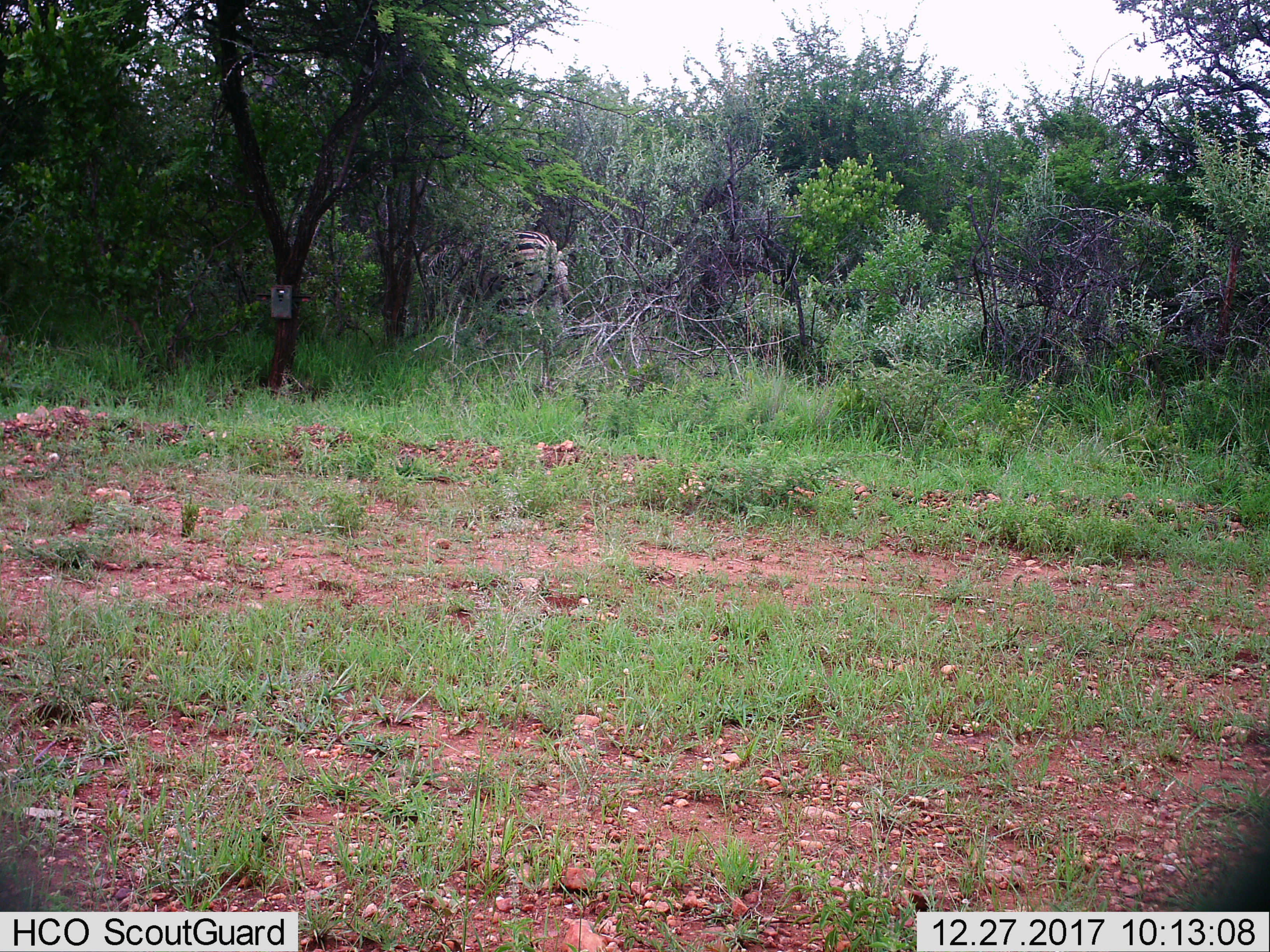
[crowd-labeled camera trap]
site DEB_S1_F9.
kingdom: Animalia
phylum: Chordata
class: Mammalia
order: Perissodactyla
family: Equidae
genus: Equus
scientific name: Equus quagga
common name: plains zebra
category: zebraplains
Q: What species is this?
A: Zebraplains (plains zebra) (Equus quagga).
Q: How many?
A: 1.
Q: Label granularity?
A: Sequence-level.